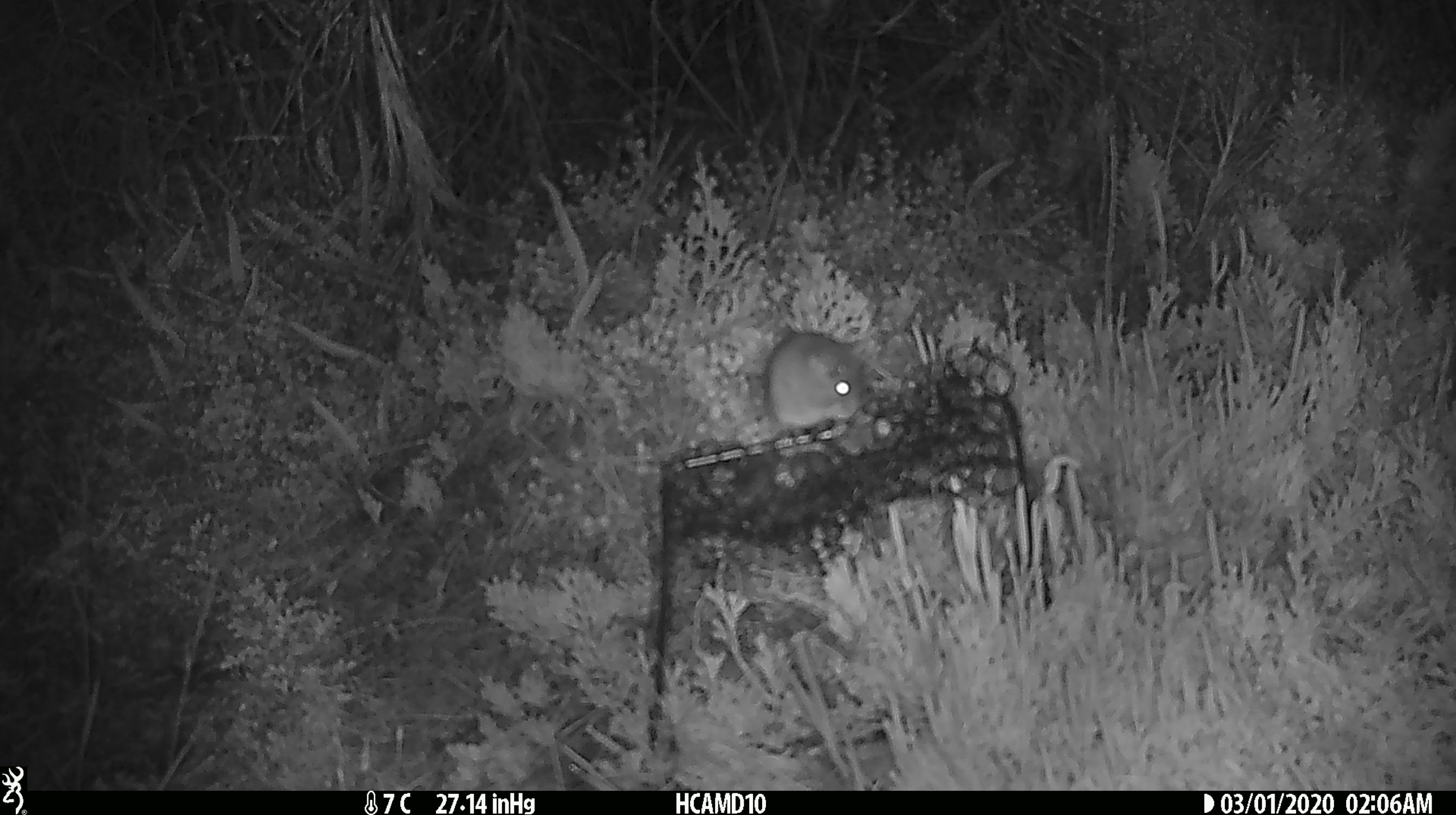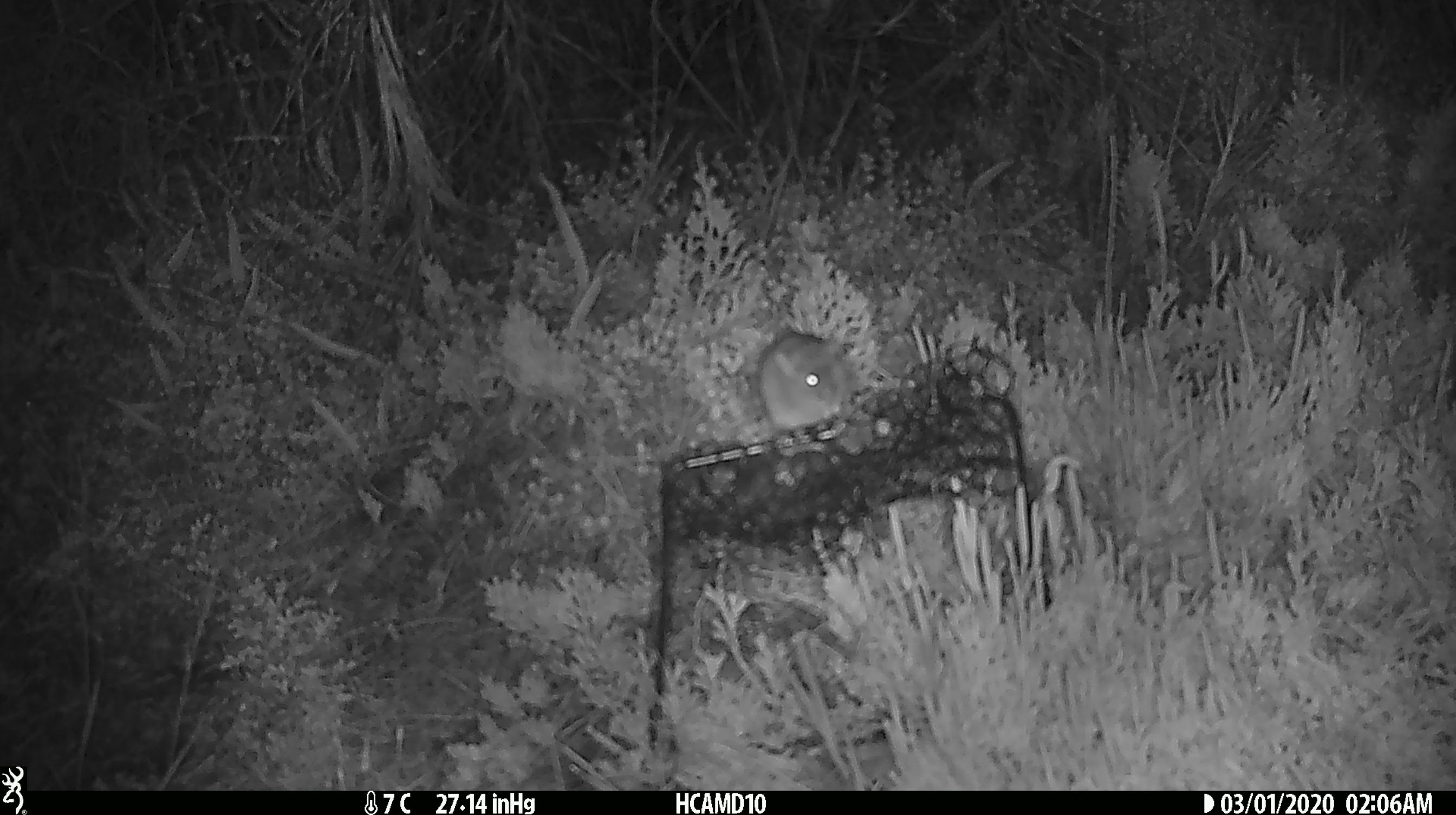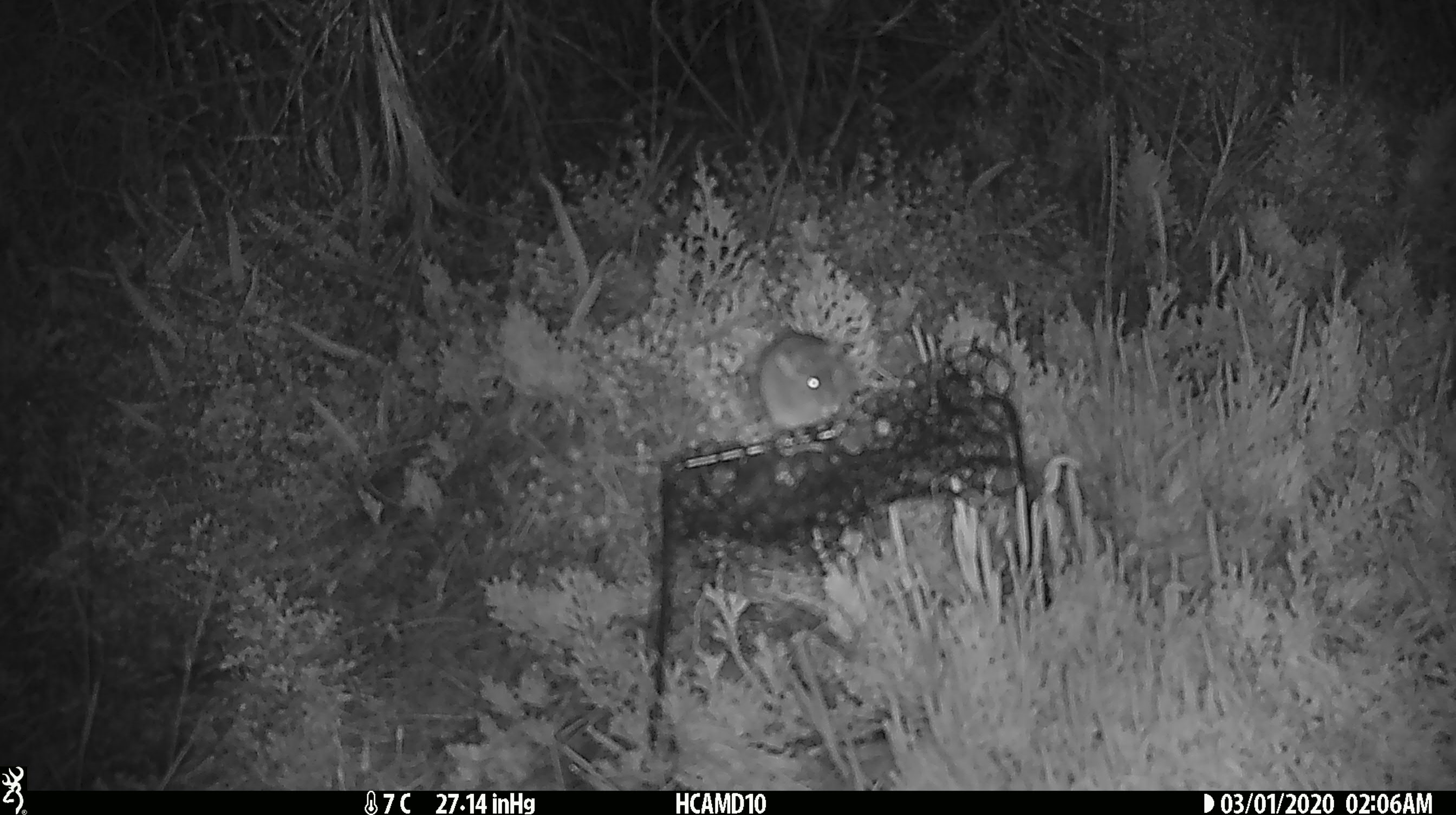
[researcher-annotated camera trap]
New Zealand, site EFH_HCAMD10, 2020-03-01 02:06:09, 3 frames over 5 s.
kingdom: Animalia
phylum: Chordata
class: Mammalia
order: Rodentia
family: Muridae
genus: Mus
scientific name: Mus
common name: mouse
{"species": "mouse (Mus)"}